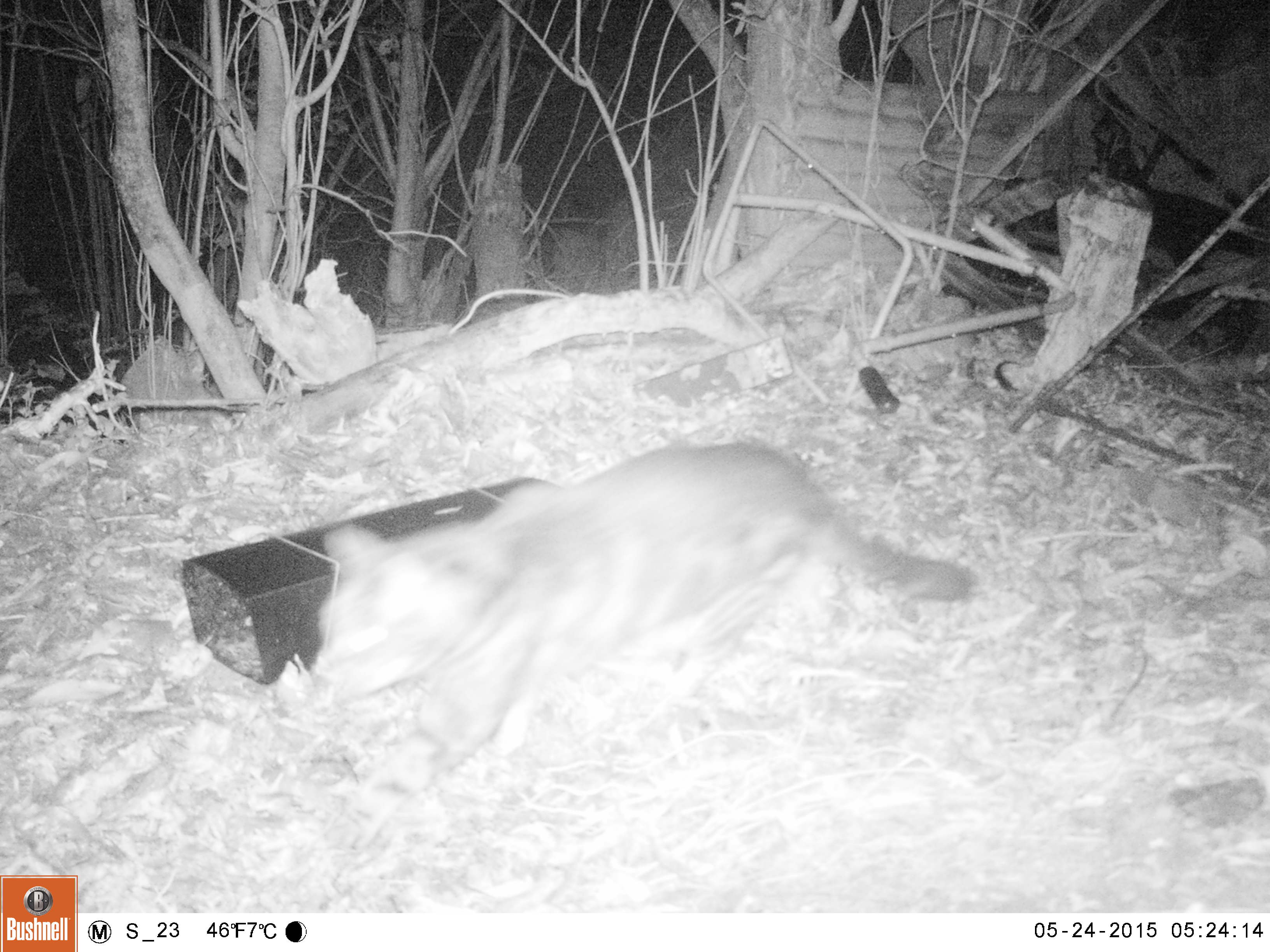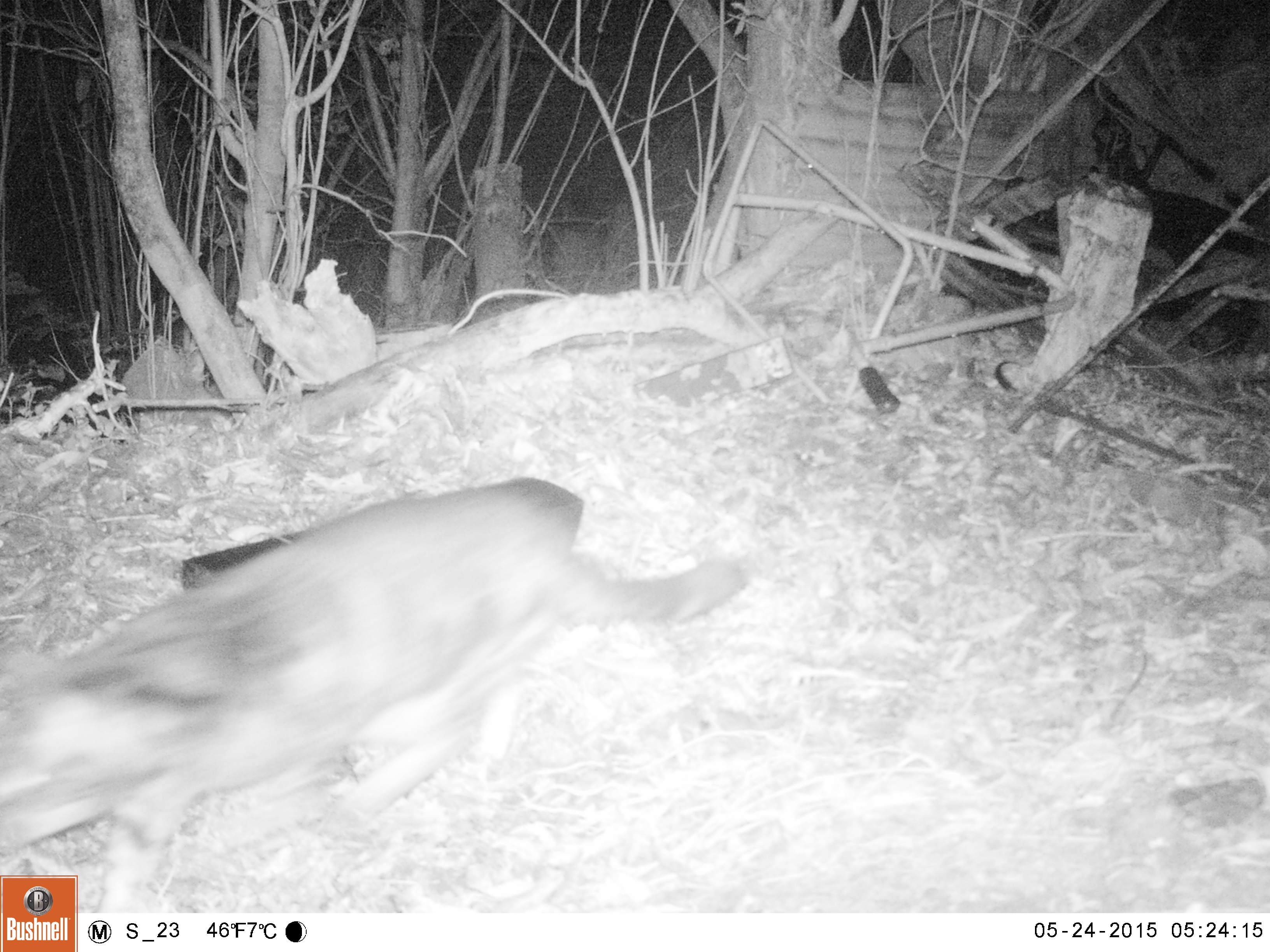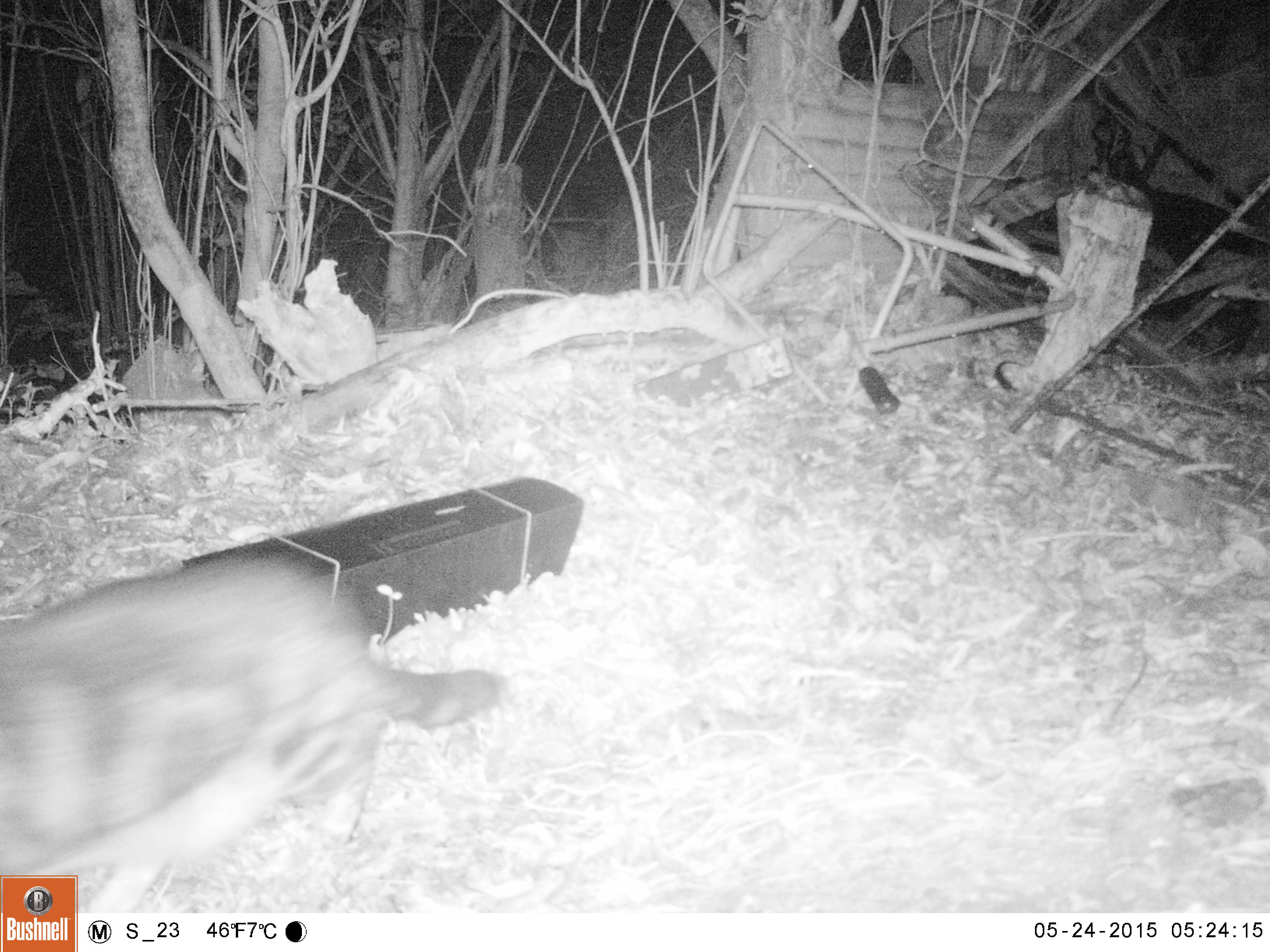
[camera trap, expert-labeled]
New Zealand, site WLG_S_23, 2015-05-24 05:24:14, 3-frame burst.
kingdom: Animalia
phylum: Chordata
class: Mammalia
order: Carnivora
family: Felidae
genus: Felis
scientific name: Felis catus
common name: domestic cat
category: cat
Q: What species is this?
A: Cat (domestic cat) (Felis catus).